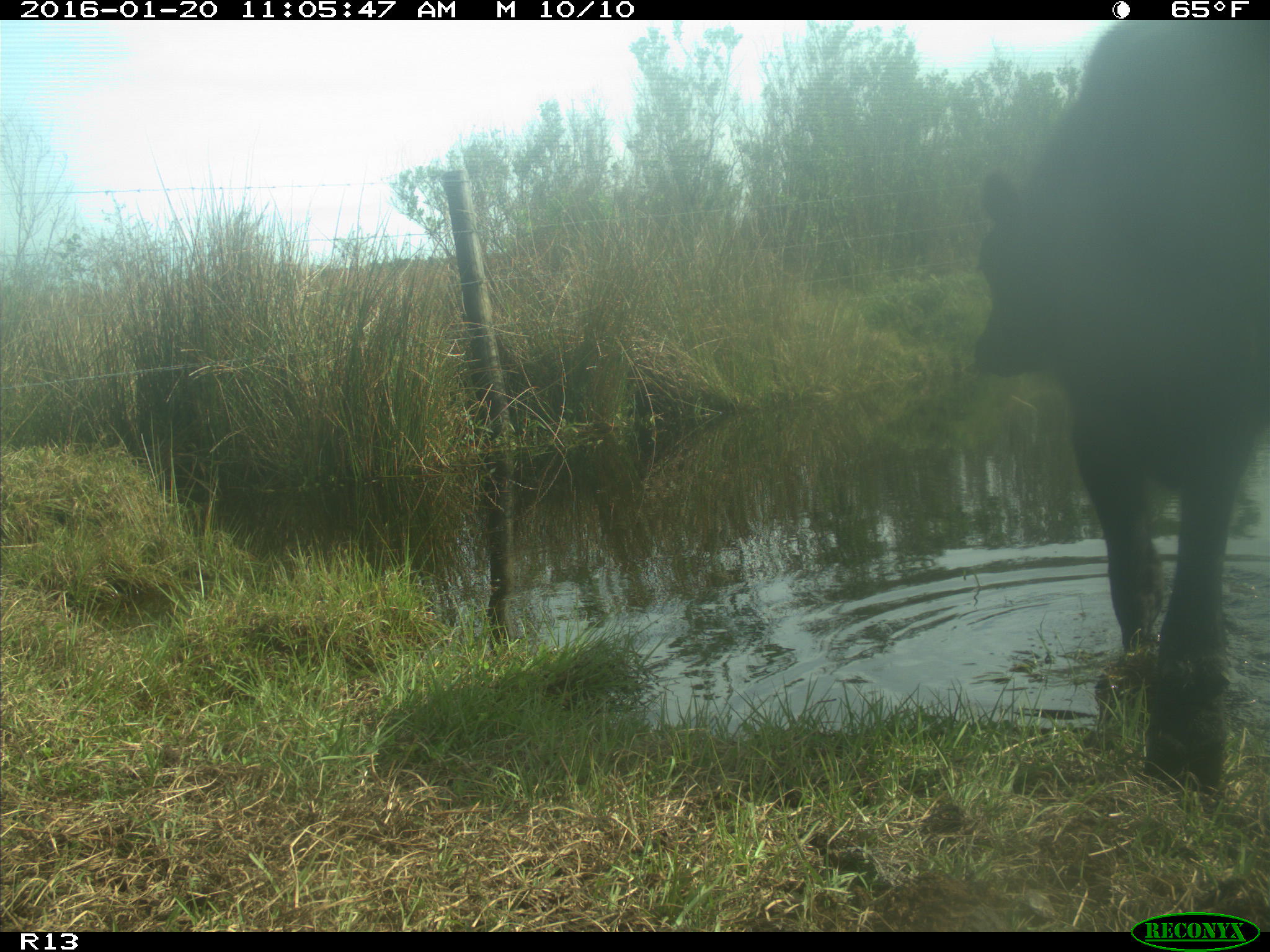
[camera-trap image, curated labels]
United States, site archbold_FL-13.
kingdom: Animalia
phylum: Chordata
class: Mammalia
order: Artiodactyla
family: Bovidae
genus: Bos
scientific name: Bos taurus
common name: domestic cow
Bos taurus (domestic cow).